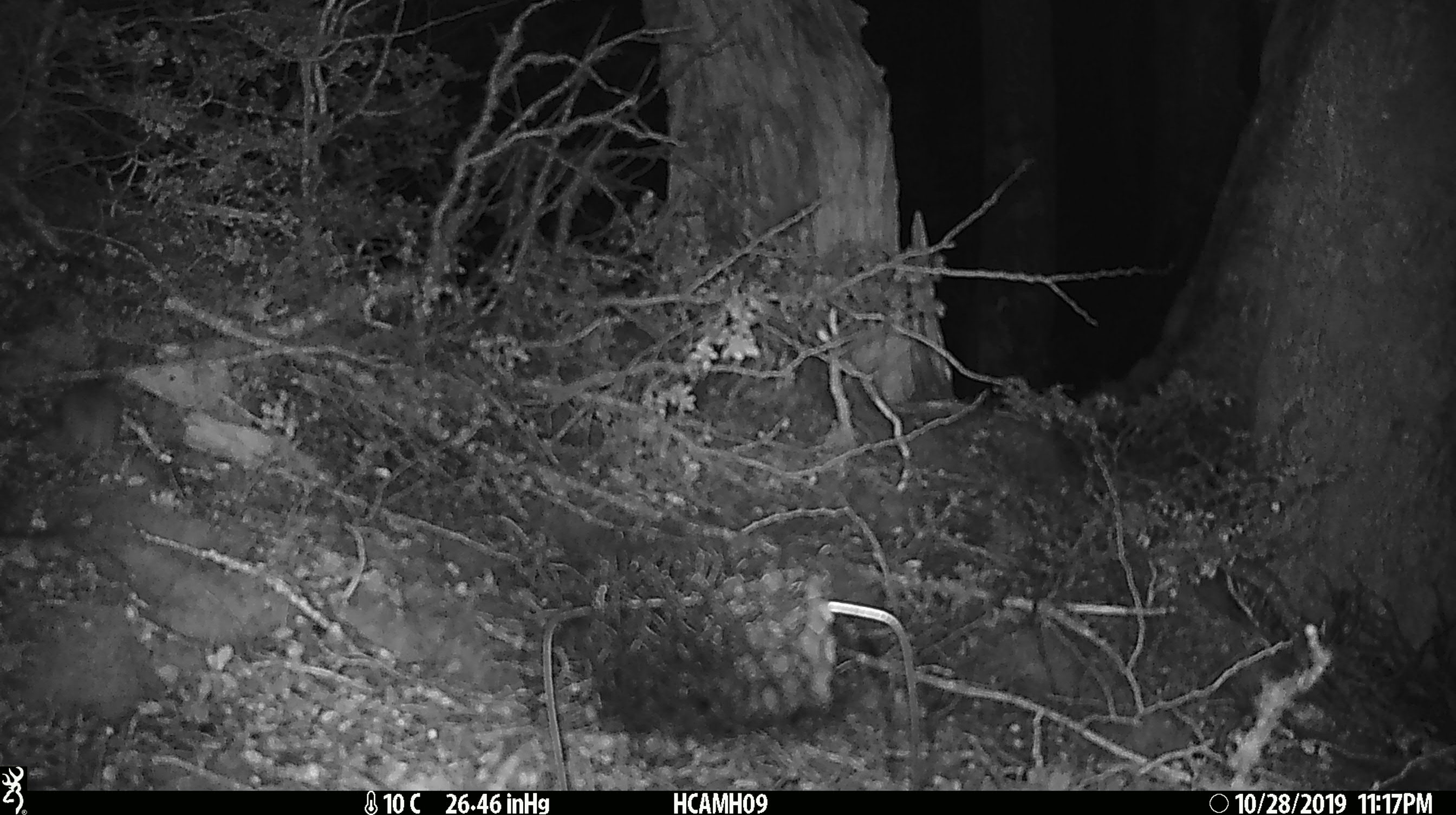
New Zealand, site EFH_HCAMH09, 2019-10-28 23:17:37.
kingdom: Animalia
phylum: Chordata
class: Mammalia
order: Rodentia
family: Muridae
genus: Mus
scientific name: Mus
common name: mouse